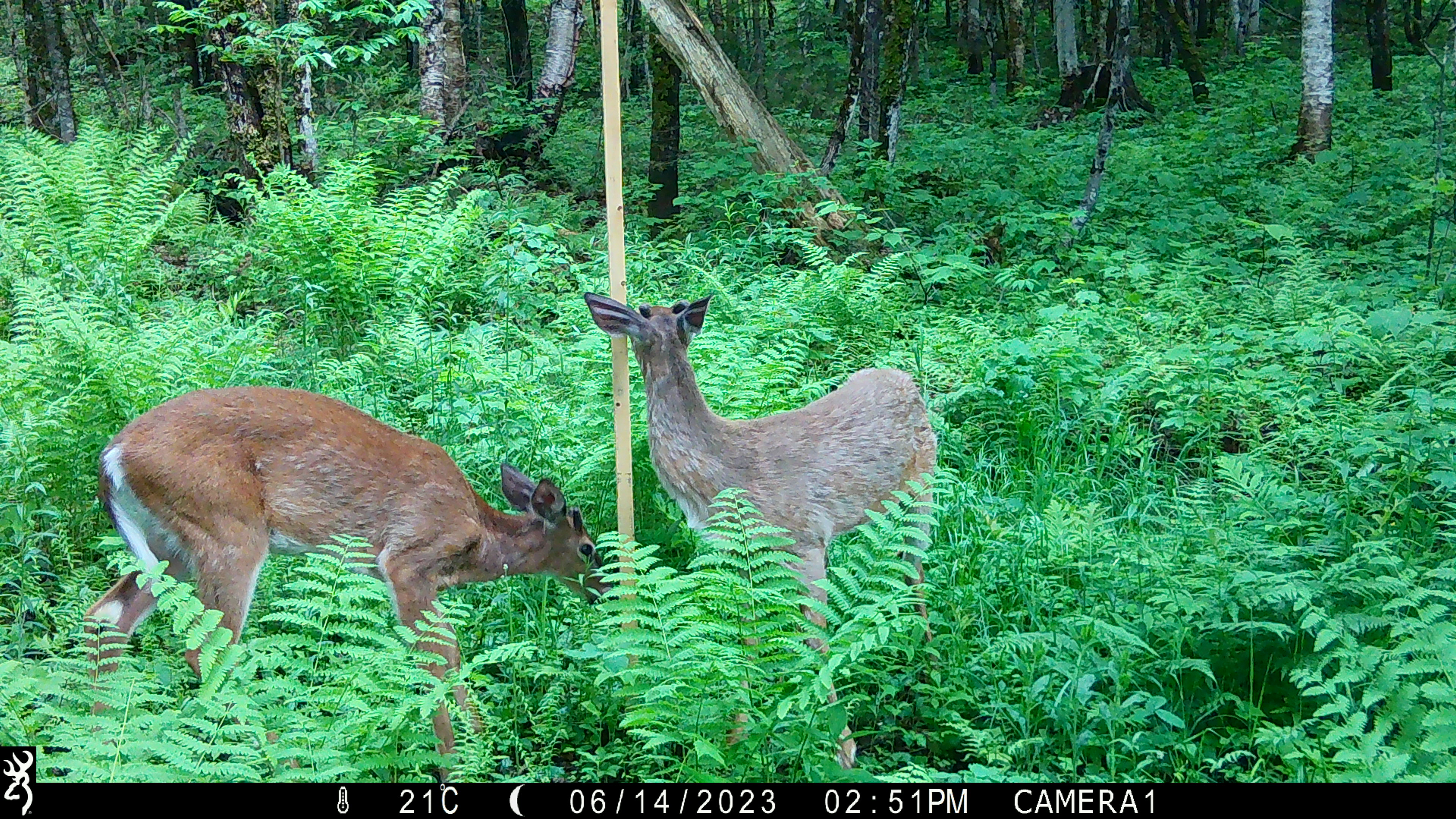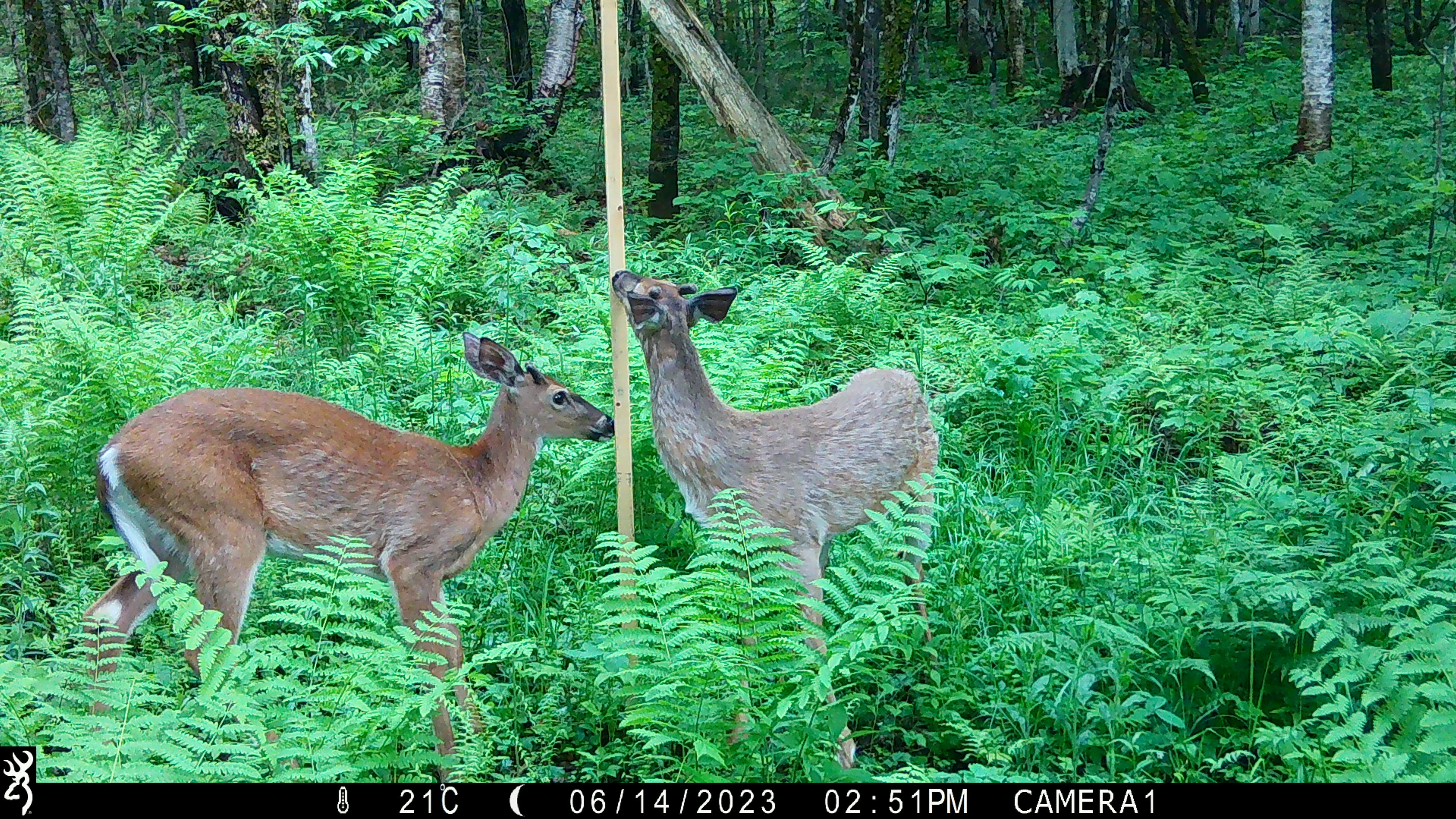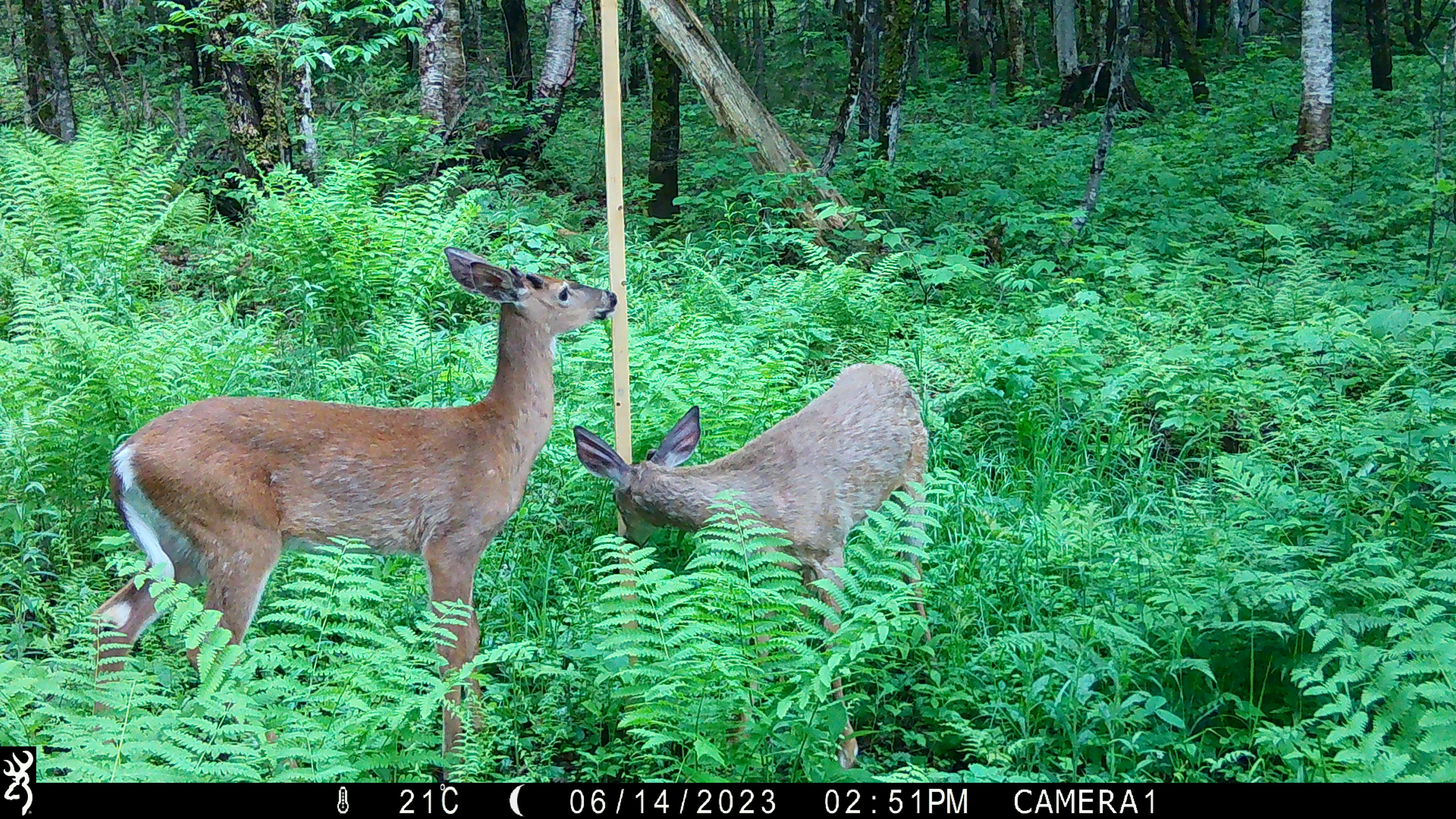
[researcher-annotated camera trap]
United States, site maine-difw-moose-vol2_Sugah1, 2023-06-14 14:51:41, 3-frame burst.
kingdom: Animalia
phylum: Chordata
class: Mammalia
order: Artiodactyla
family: Cervidae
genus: Odocoileus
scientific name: Odocoileus virginianus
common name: white-tailed deer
White-tailed deer (Odocoileus virginianus).